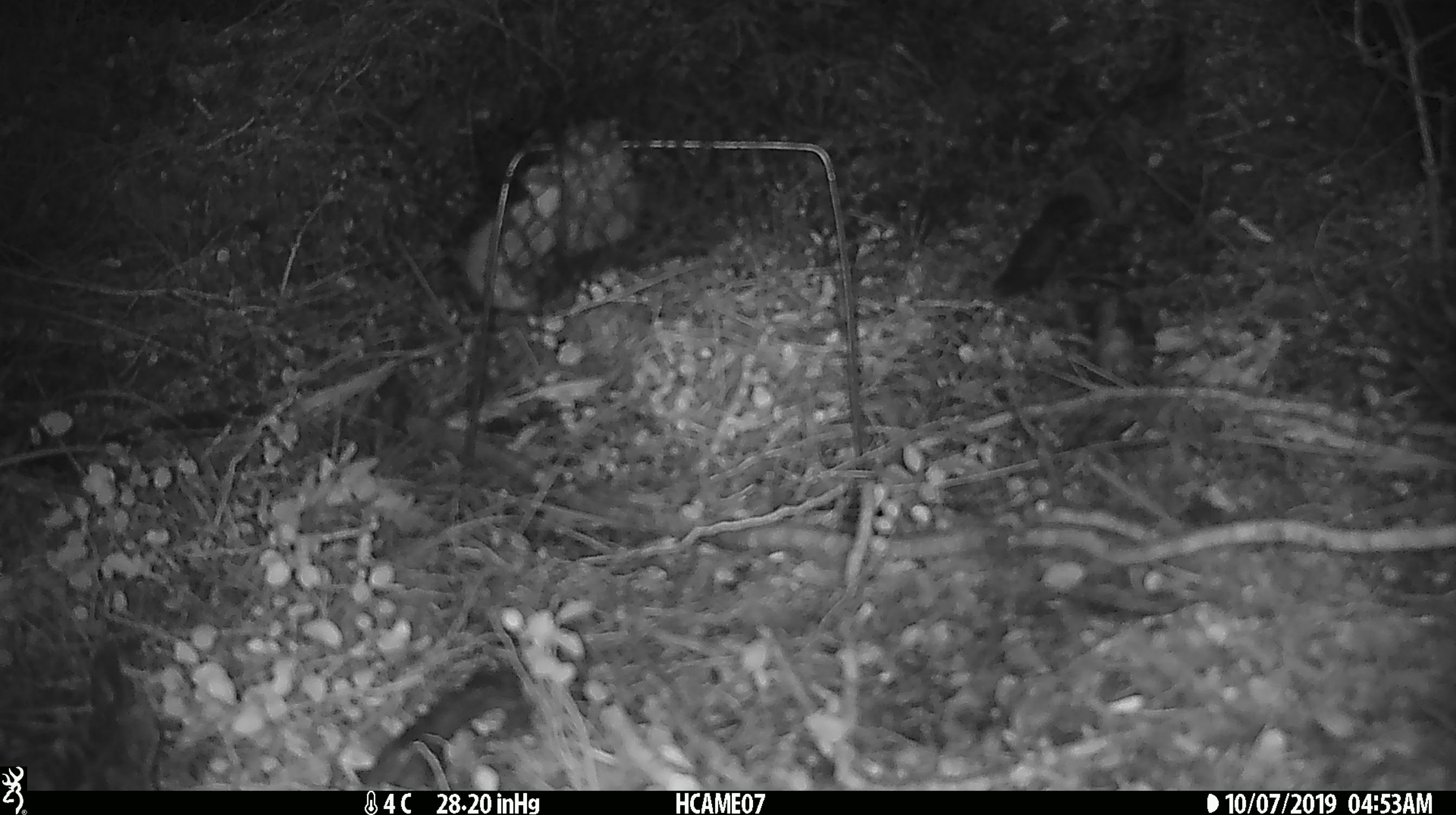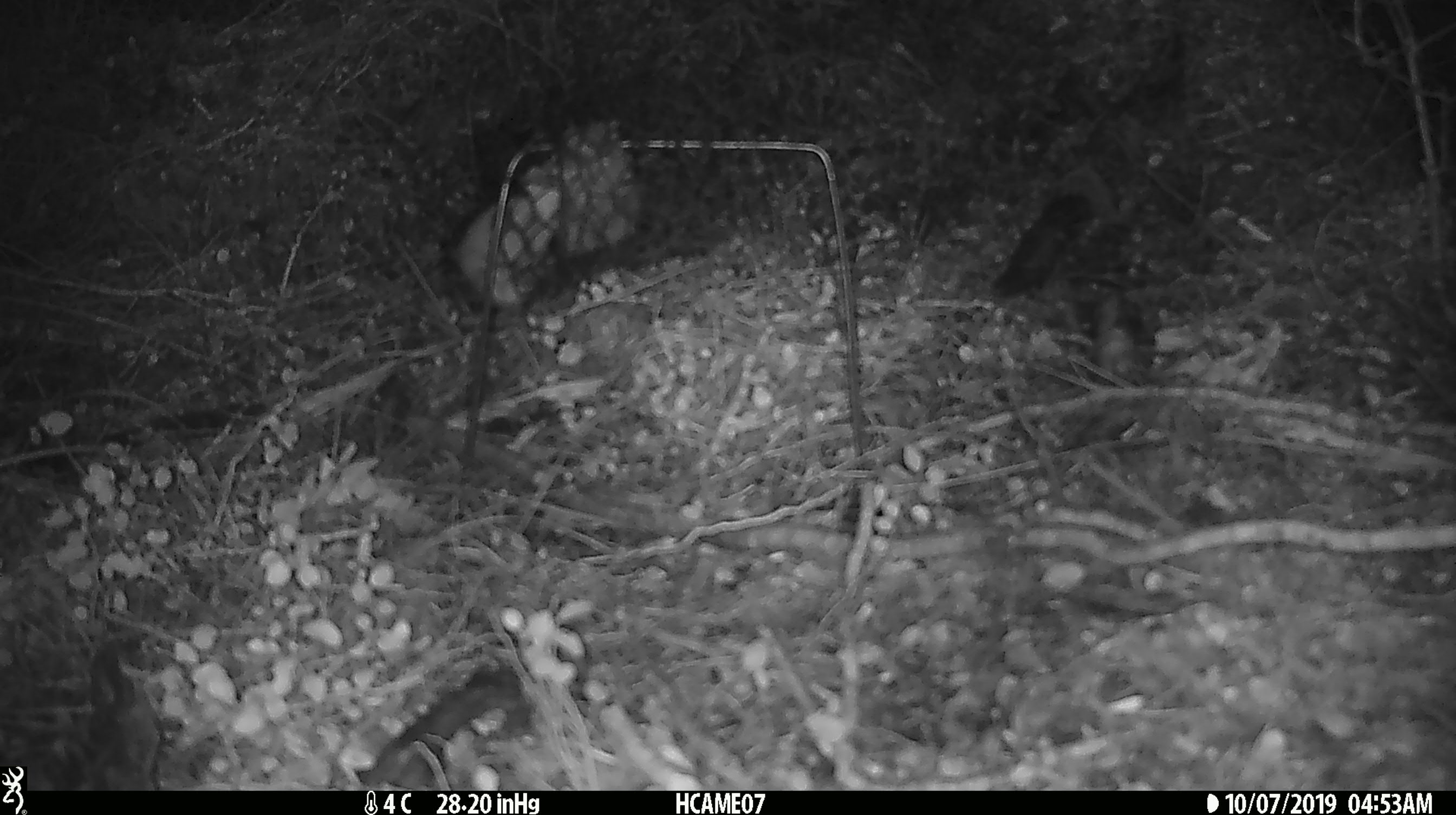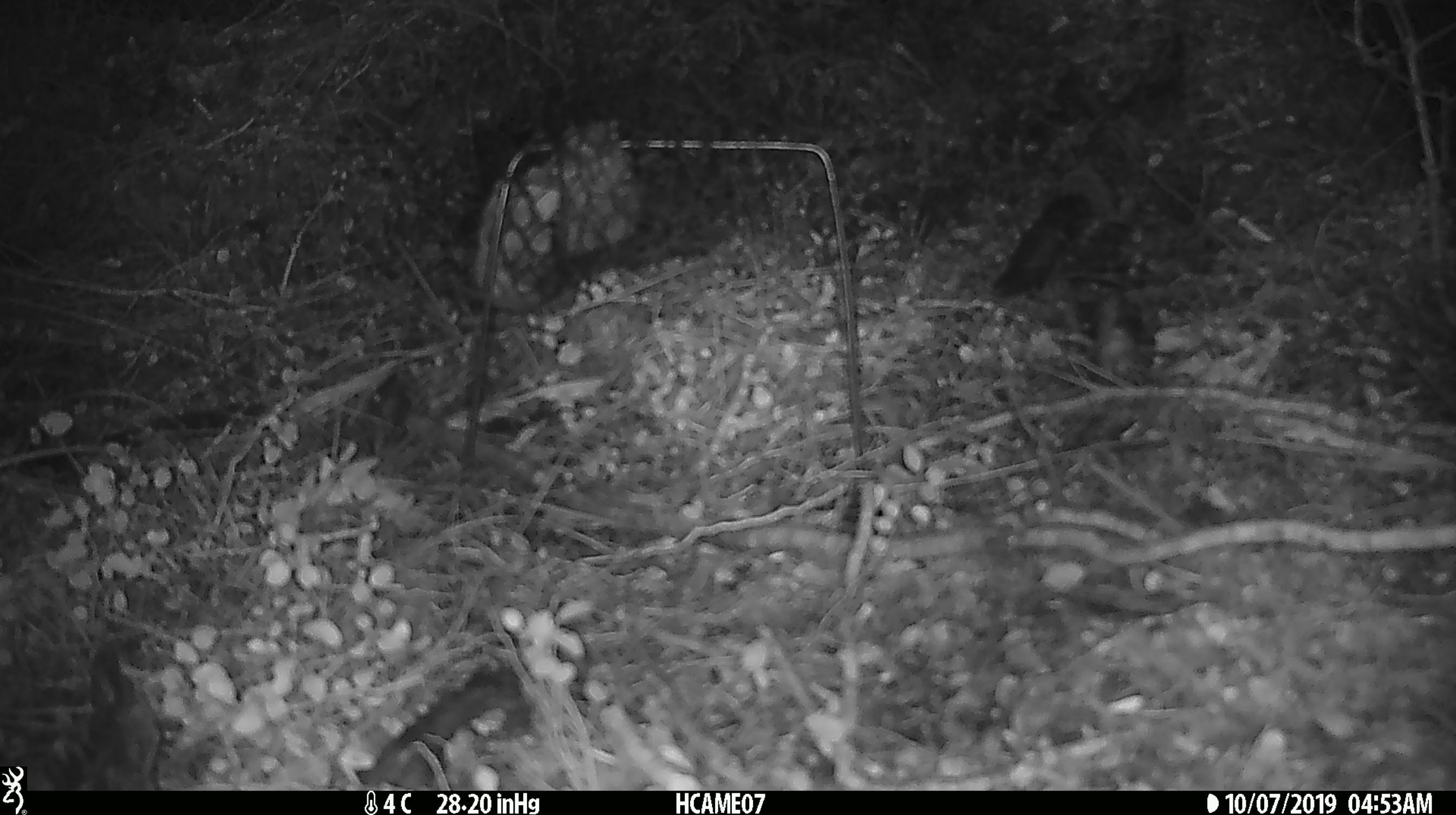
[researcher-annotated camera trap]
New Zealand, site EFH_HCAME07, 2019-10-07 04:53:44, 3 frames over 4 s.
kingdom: Animalia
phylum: Chordata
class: Mammalia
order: Rodentia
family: Muridae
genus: Mus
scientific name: Mus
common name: mouse